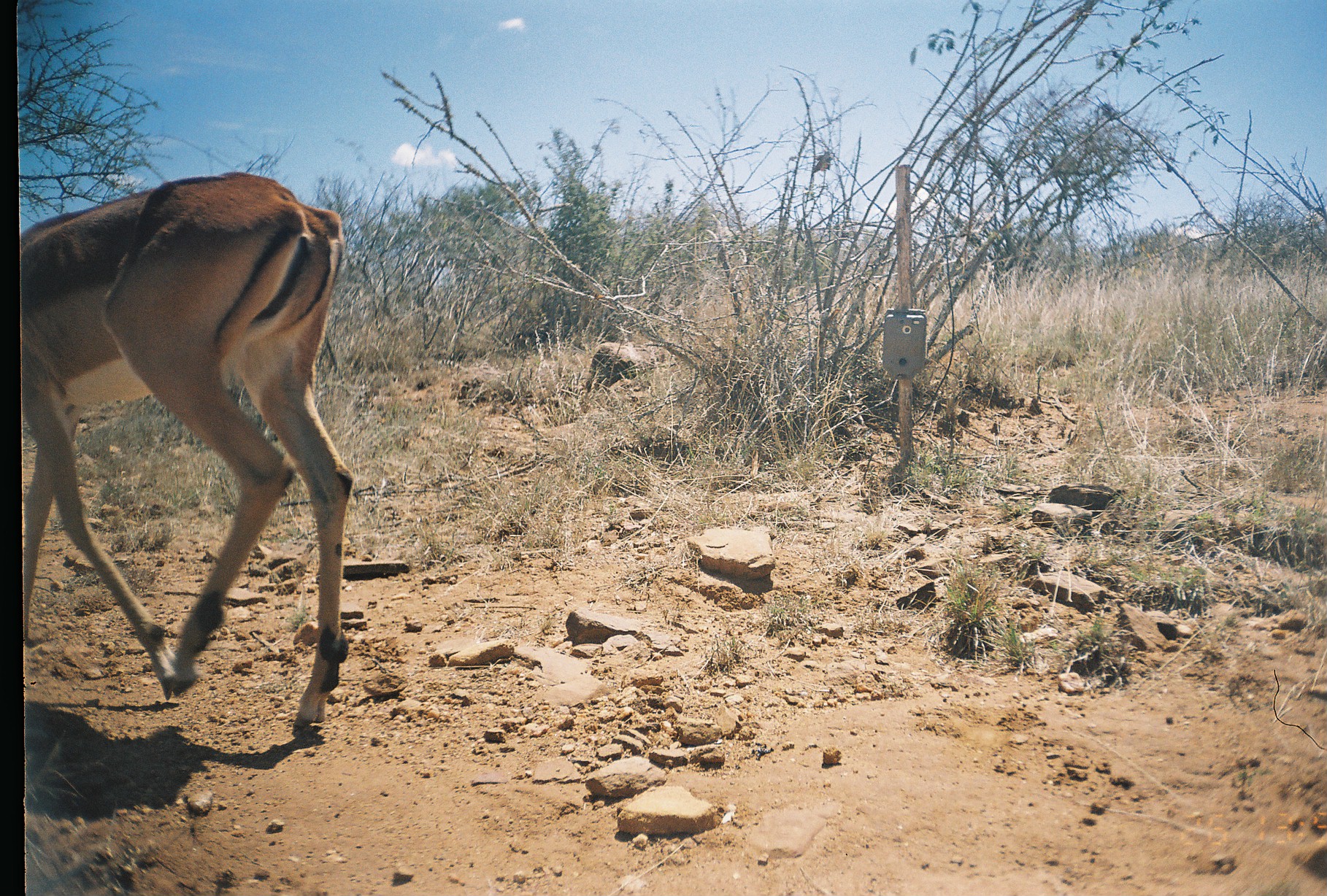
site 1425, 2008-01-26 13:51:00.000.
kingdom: Animalia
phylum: Chordata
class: Mammalia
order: Artiodactyla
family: Bovidae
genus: Aepyceros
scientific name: Aepyceros melampus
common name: impala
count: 1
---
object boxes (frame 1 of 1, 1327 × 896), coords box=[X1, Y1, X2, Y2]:
aepyceros melampus: box=[23, 164, 355, 737]